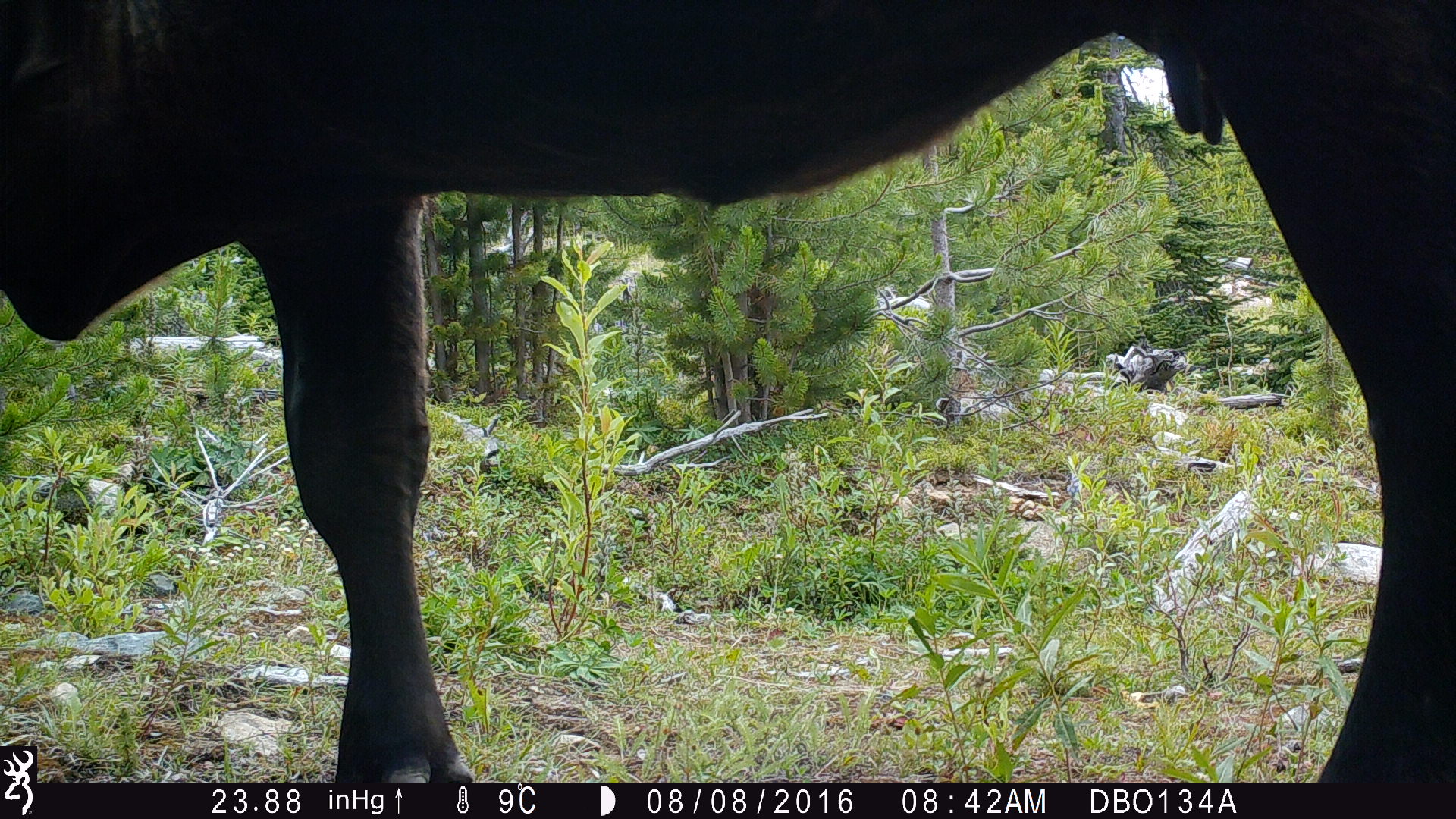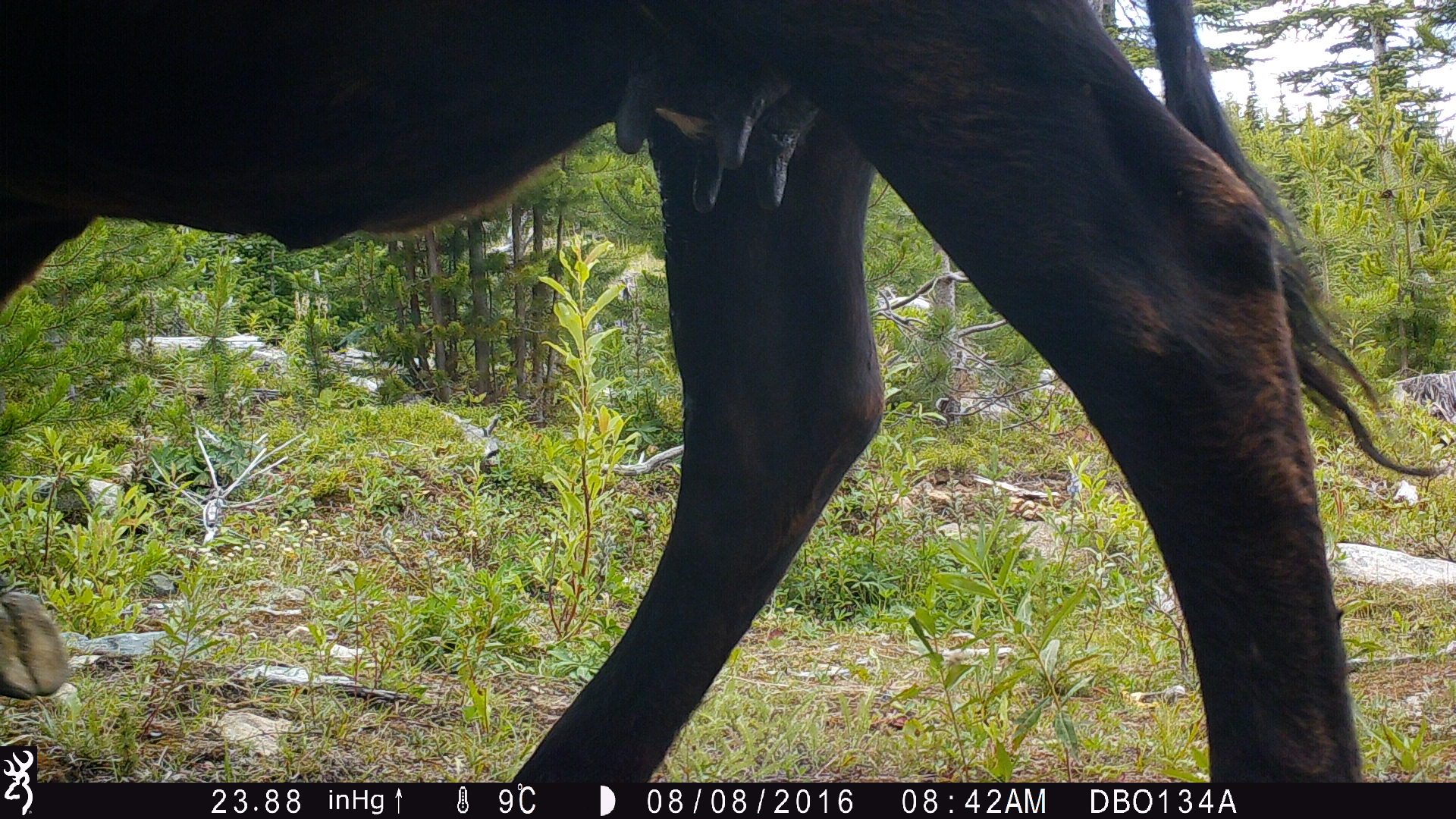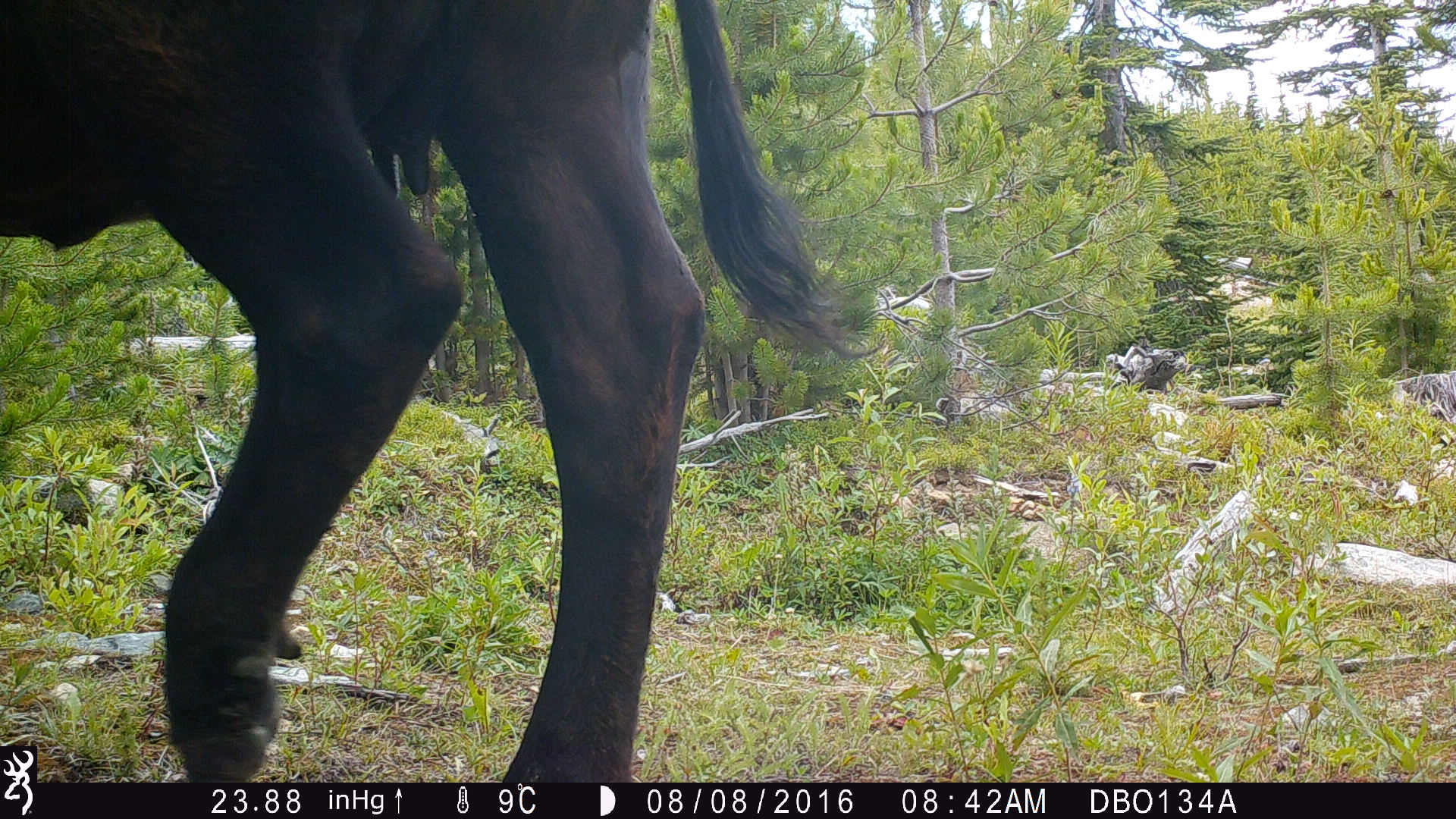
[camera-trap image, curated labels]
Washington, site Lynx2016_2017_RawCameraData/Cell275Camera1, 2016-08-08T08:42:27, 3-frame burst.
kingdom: Animalia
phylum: Chordata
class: Mammalia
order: Artiodactyla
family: Bovidae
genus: Bos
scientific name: Bos taurus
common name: domestic cattle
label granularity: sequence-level